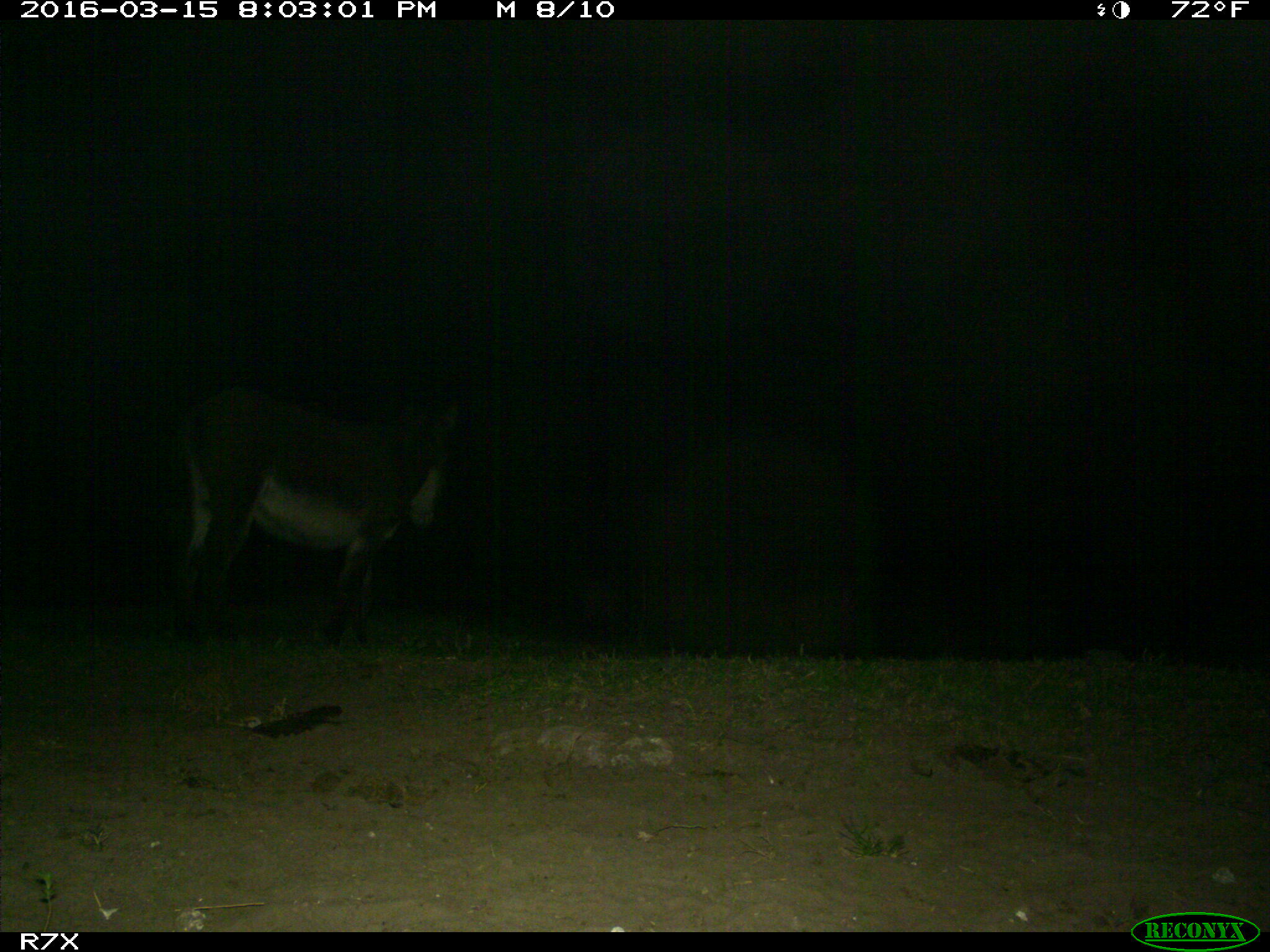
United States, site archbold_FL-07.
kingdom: Animalia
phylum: Chordata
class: Mammalia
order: Perissodactyla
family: Equidae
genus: Equus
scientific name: Equus africanus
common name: african wild ass